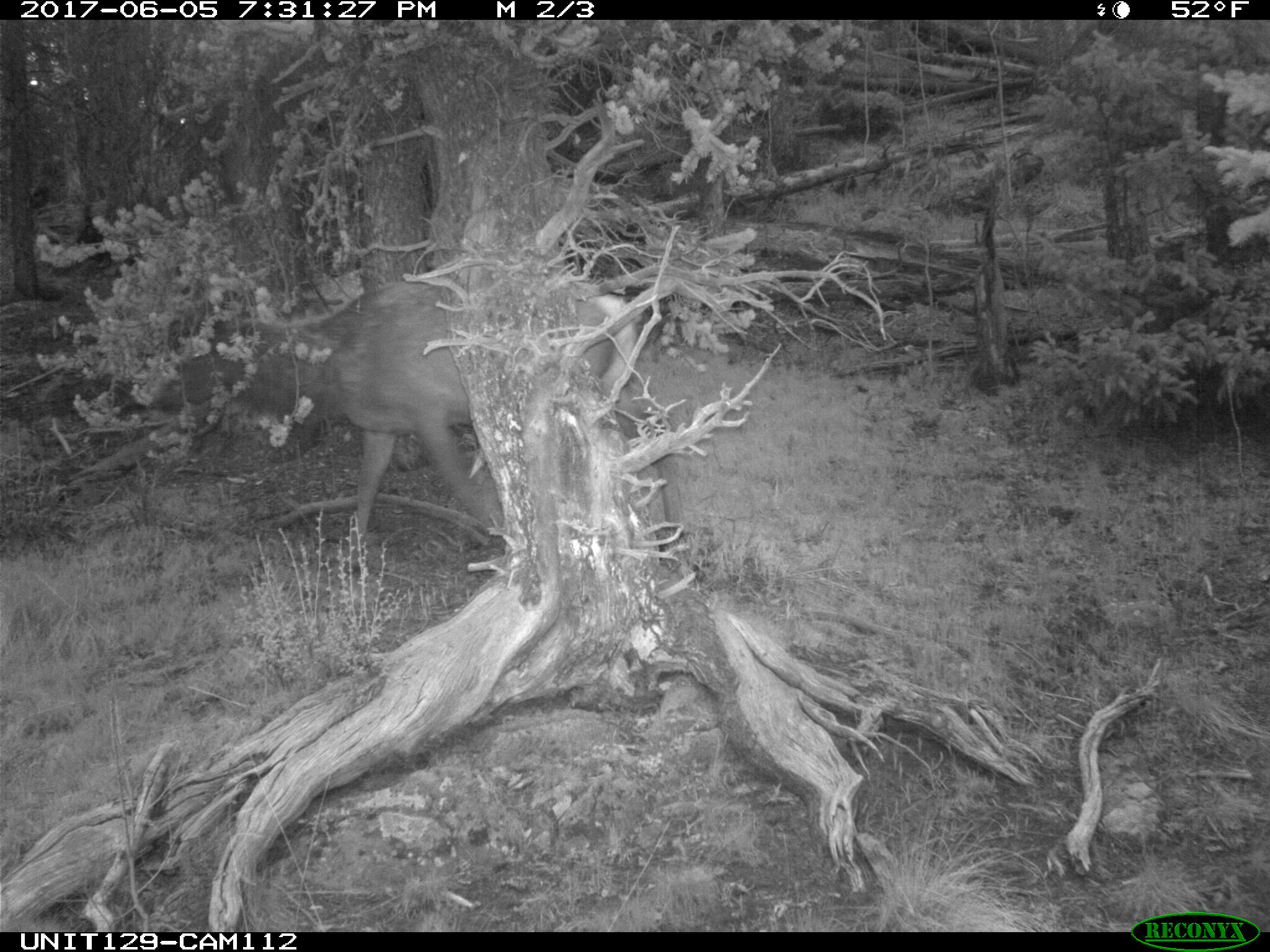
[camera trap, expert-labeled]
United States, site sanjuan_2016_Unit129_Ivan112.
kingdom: Animalia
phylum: Chordata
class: Mammalia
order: Artiodactyla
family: Cervidae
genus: Cervus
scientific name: Cervus elaphus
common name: red deer